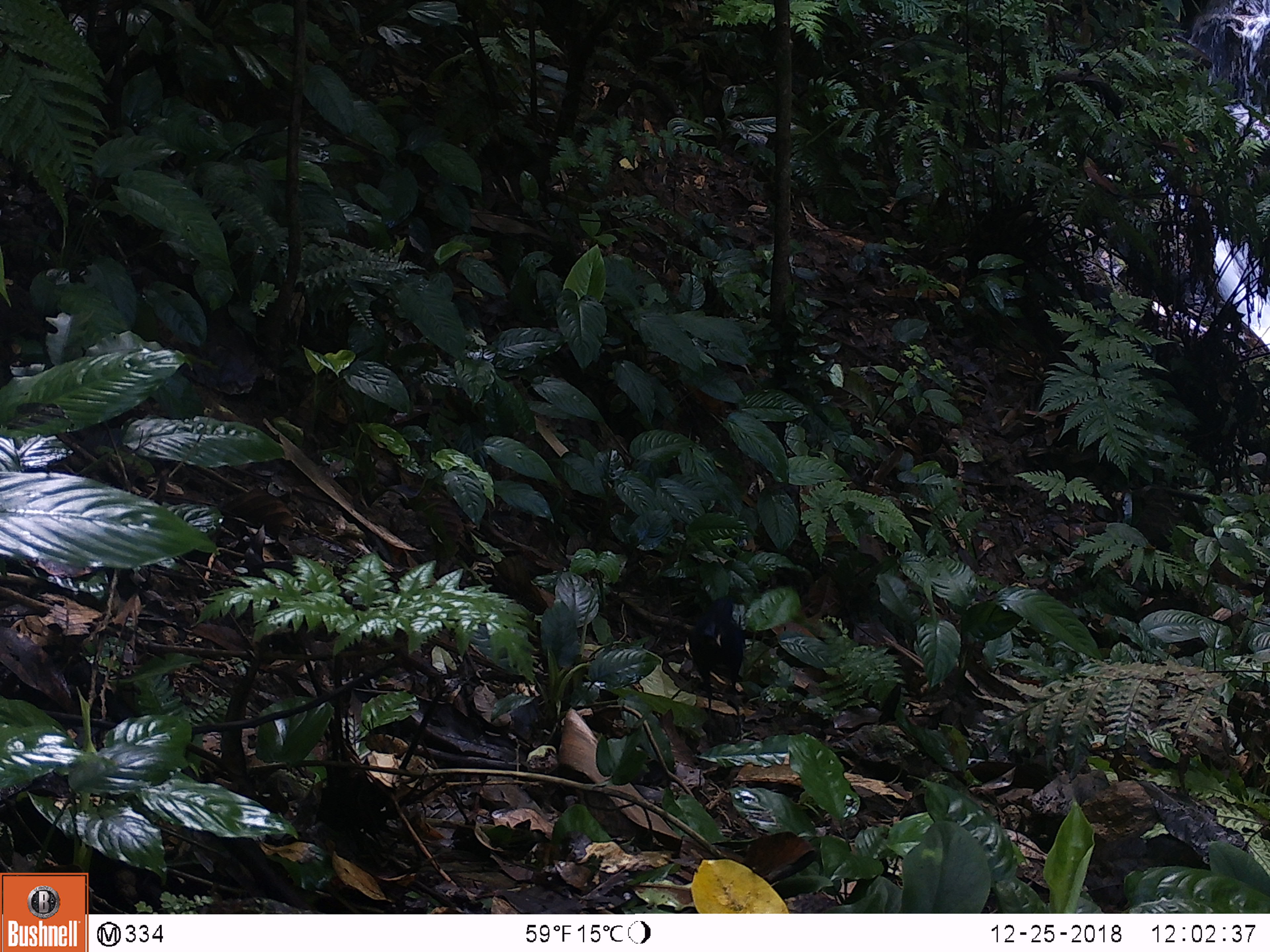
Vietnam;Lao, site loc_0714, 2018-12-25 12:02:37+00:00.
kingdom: Animalia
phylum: Chordata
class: Aves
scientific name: Aves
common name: bird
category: unidentified bird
Unidentified bird (bird) (Aves). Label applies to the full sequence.